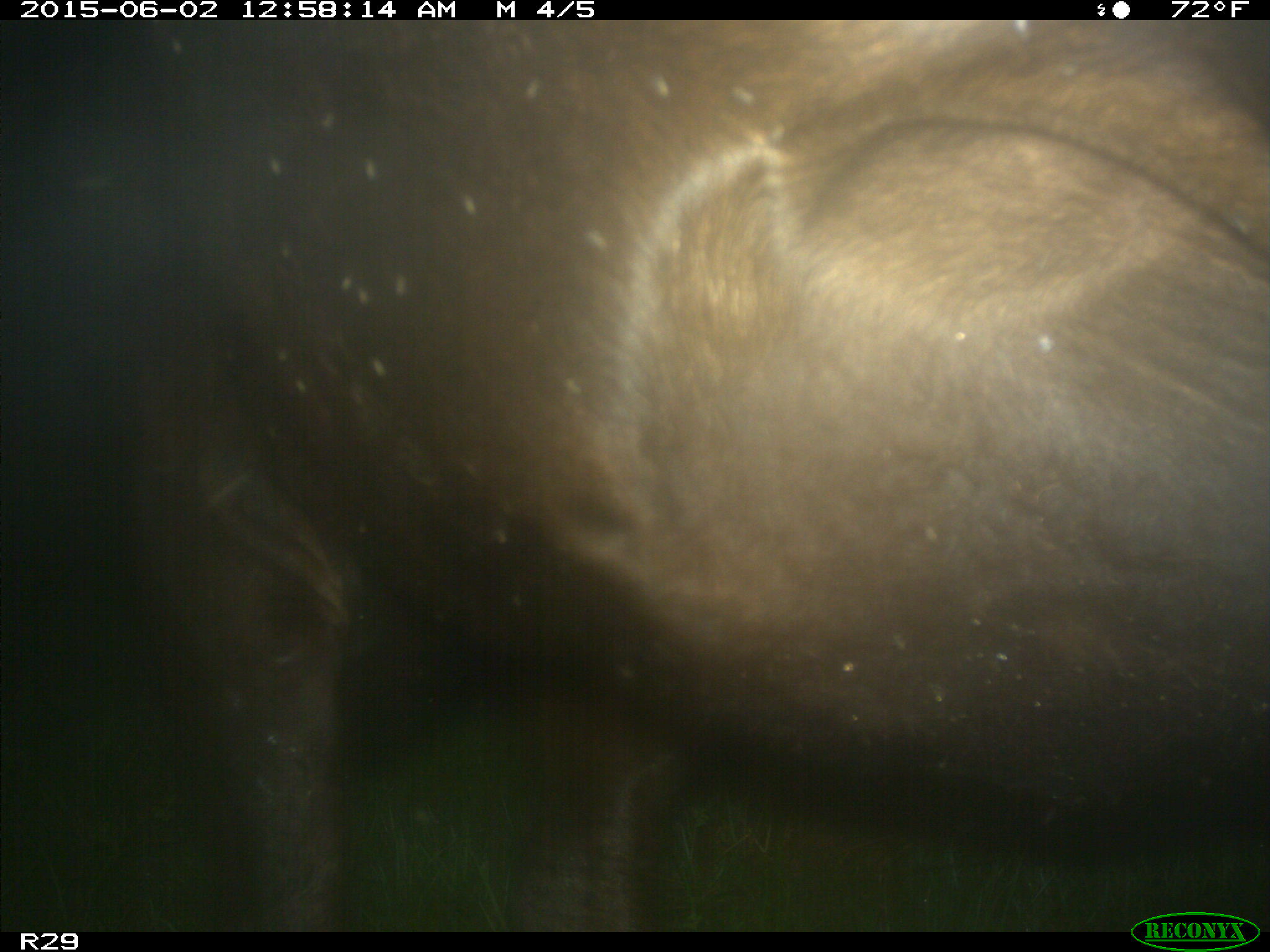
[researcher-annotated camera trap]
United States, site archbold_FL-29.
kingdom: Animalia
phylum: Chordata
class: Mammalia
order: Artiodactyla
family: Bovidae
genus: Bos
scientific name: Bos taurus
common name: domestic cow